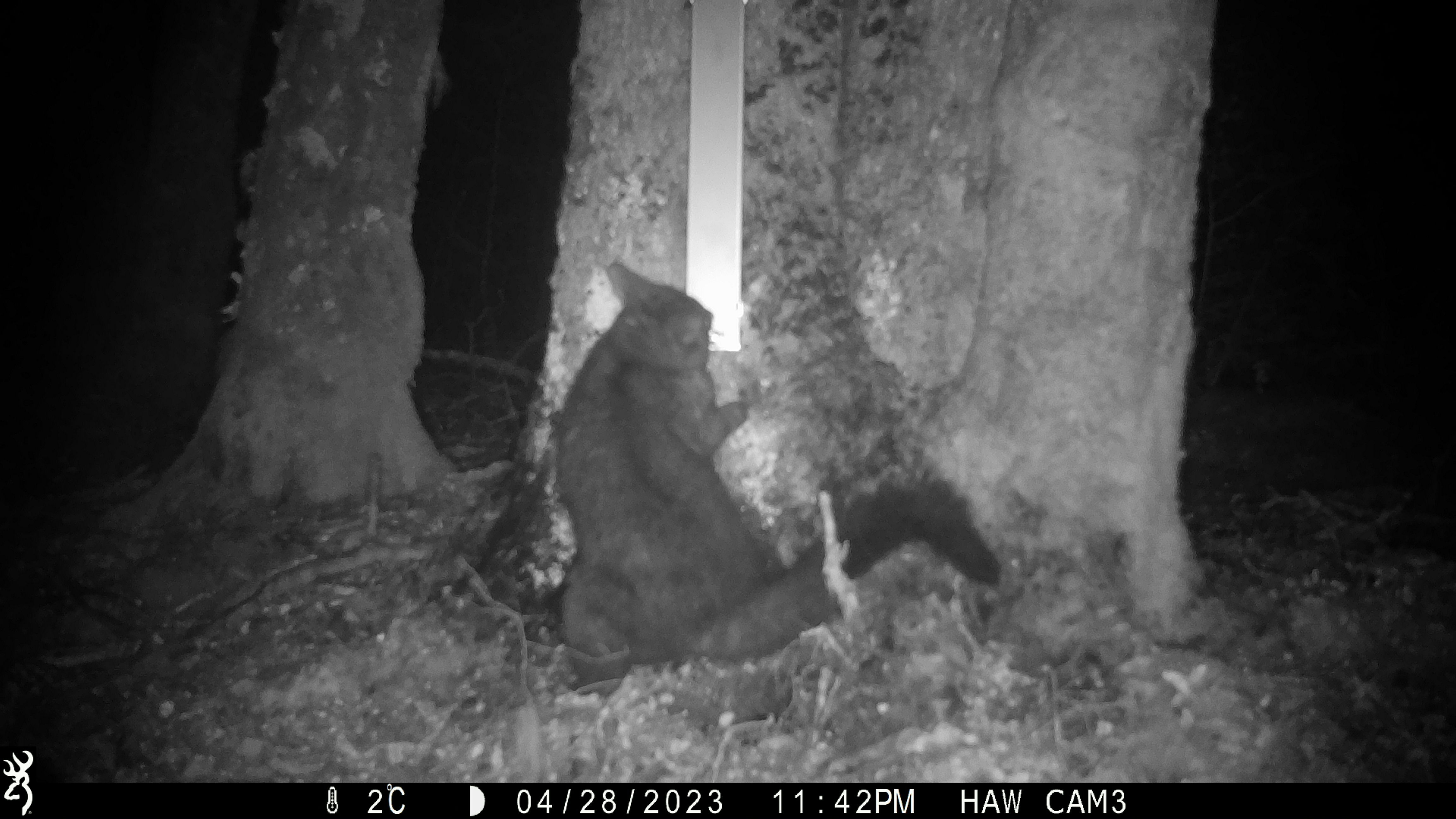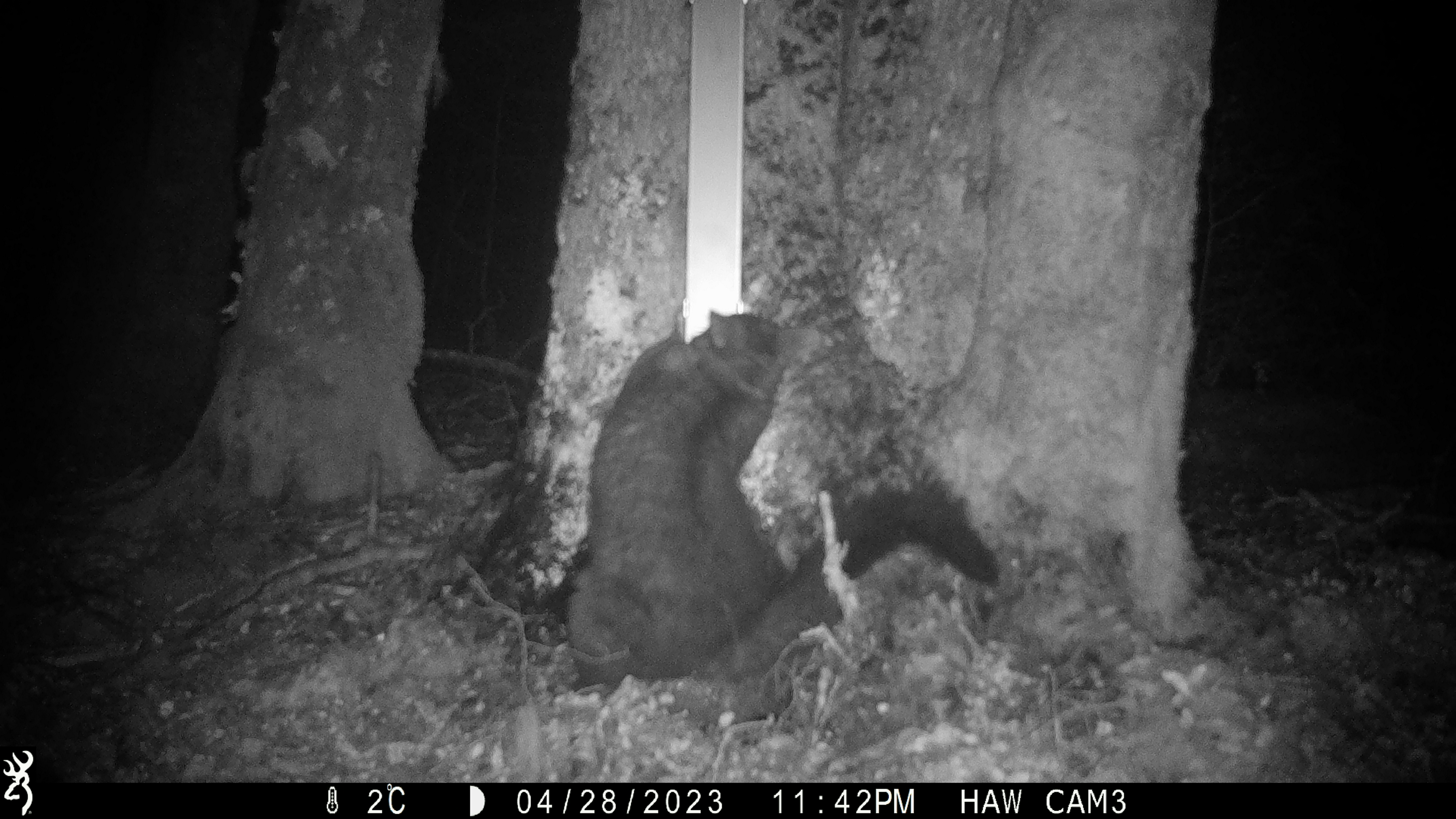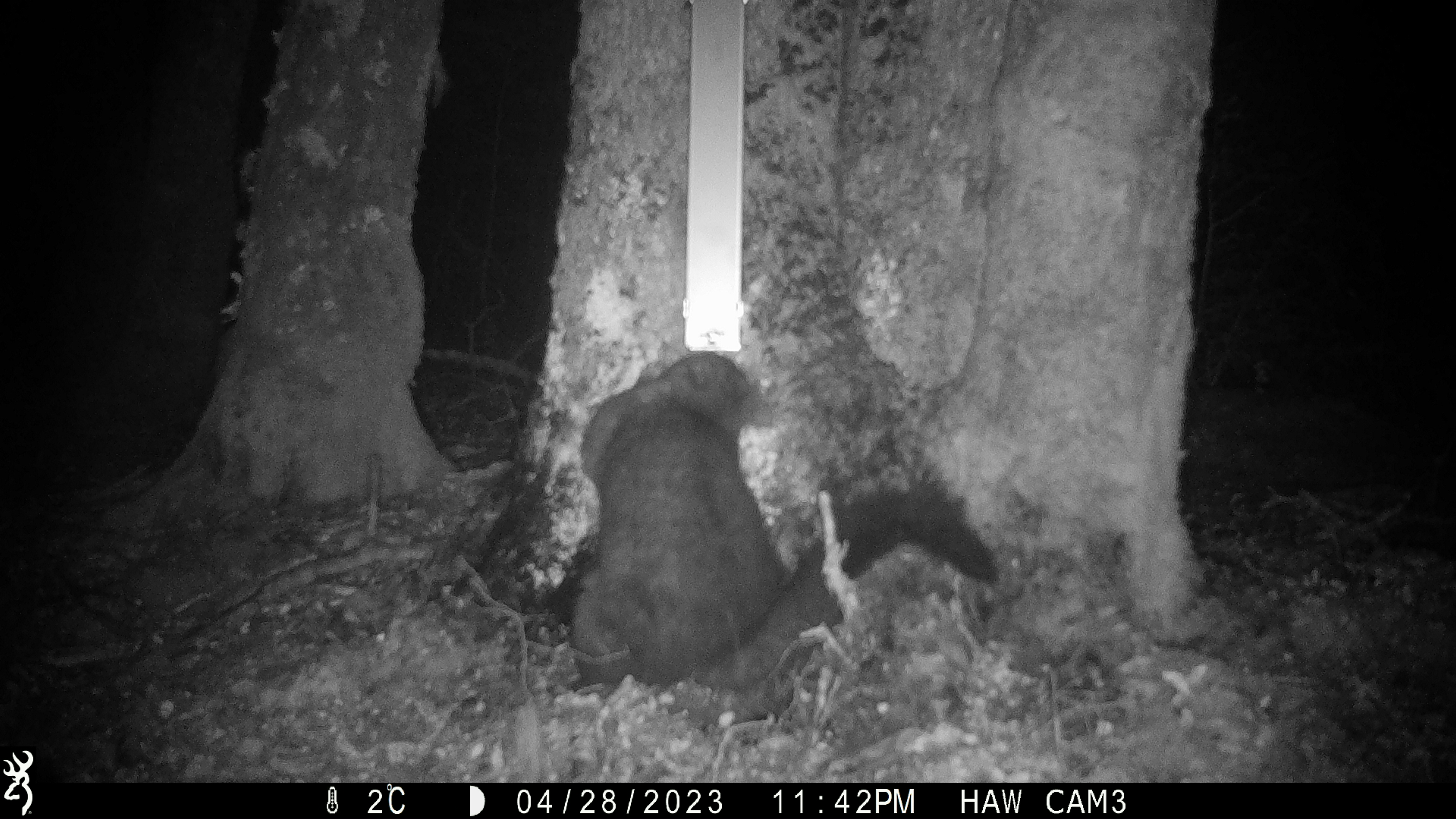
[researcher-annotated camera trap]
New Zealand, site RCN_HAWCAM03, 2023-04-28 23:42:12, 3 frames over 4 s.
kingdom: Animalia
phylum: Chordata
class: Mammalia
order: Diprotodontia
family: Phalangeridae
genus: Trichosurus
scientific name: Trichosurus vulpecula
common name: common brushtail possum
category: possum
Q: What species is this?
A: Possum (common brushtail possum) (Trichosurus vulpecula).